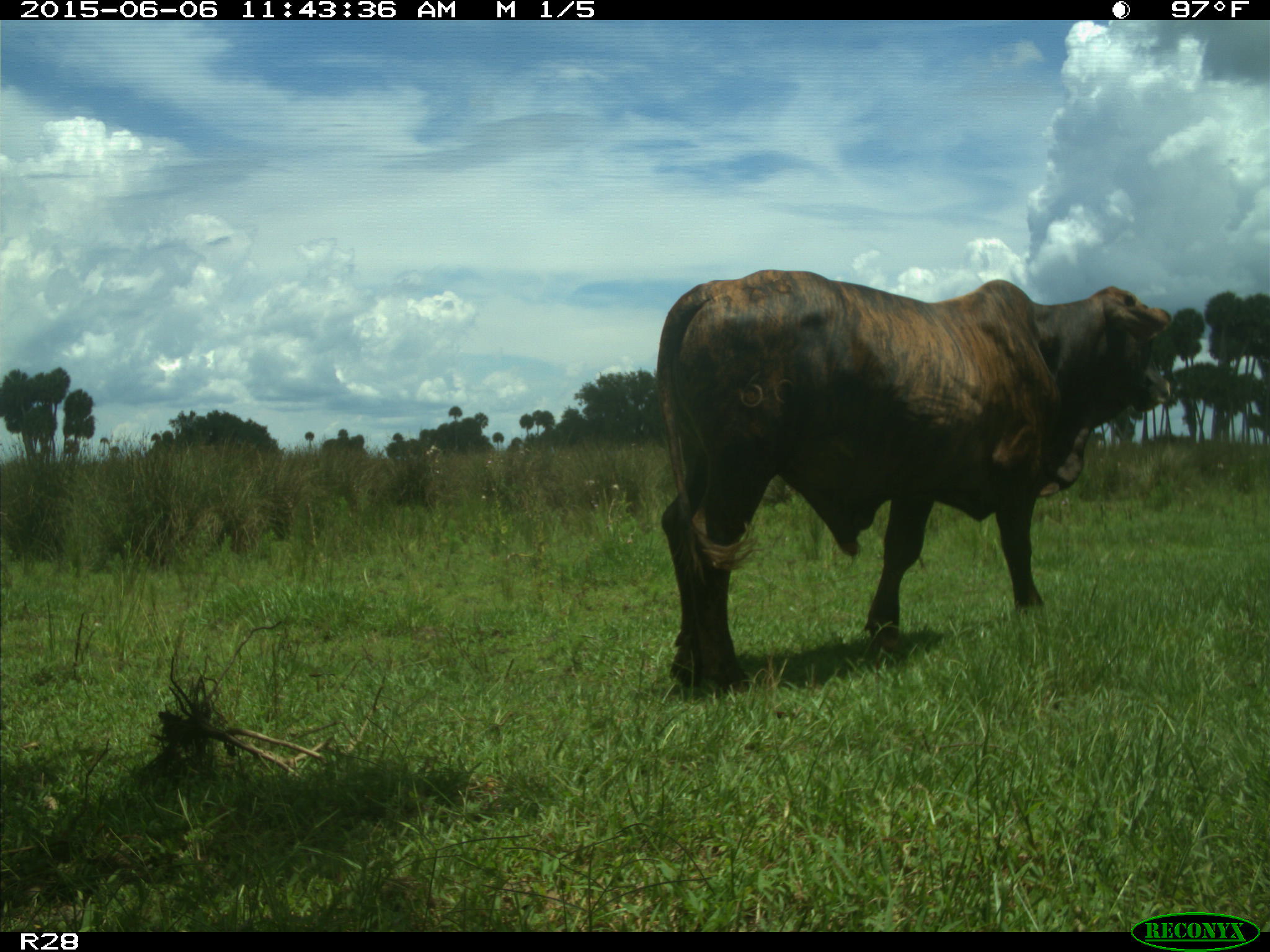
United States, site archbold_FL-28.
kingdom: Animalia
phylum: Chordata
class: Mammalia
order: Artiodactyla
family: Bovidae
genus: Bos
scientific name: Bos taurus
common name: domestic cow